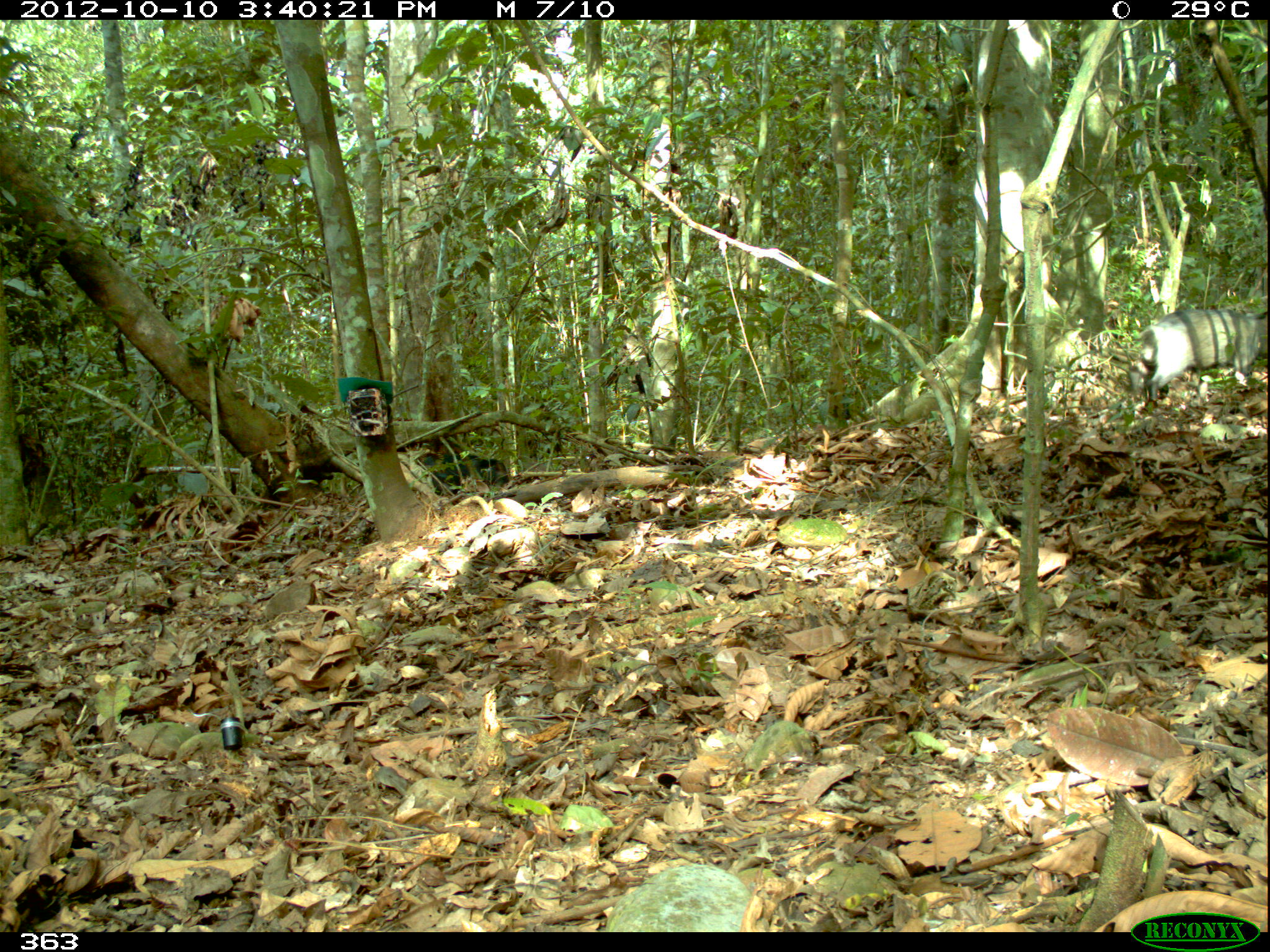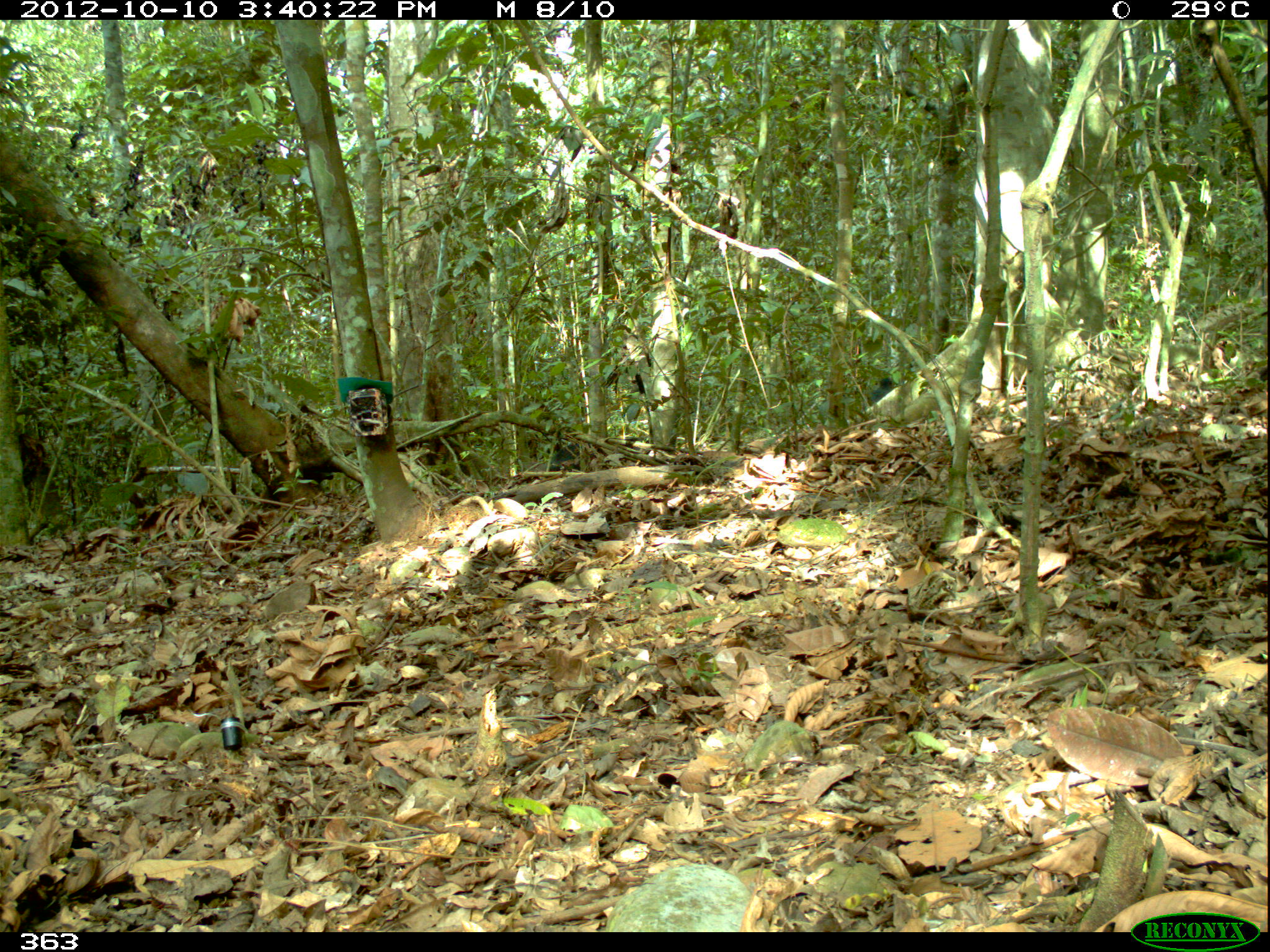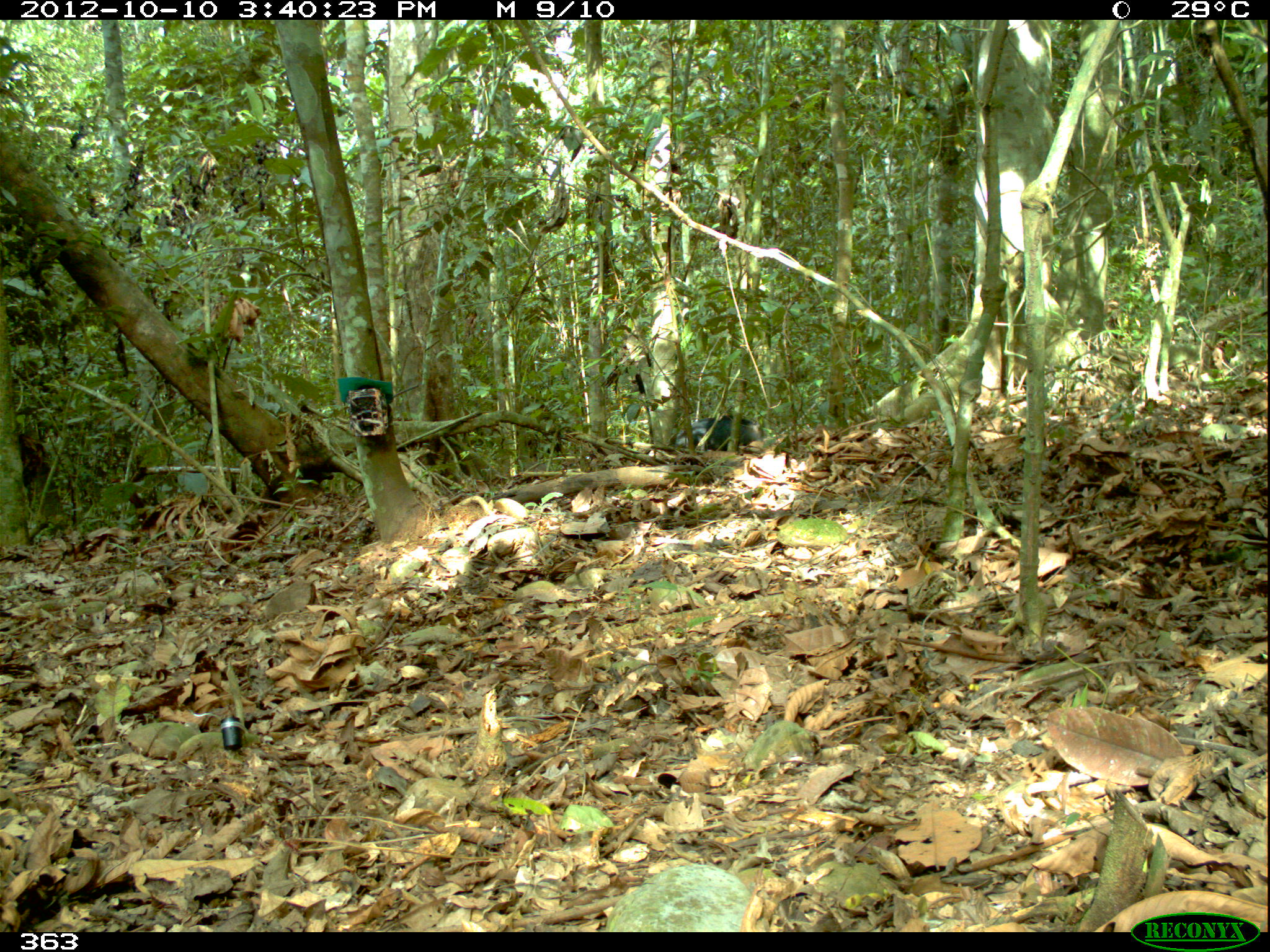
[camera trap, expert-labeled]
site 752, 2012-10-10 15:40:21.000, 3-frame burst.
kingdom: Animalia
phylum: Chordata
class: Mammalia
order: Artiodactyla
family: Tayassuidae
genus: Tayassu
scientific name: Tayassu pecari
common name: white-lipped peccary